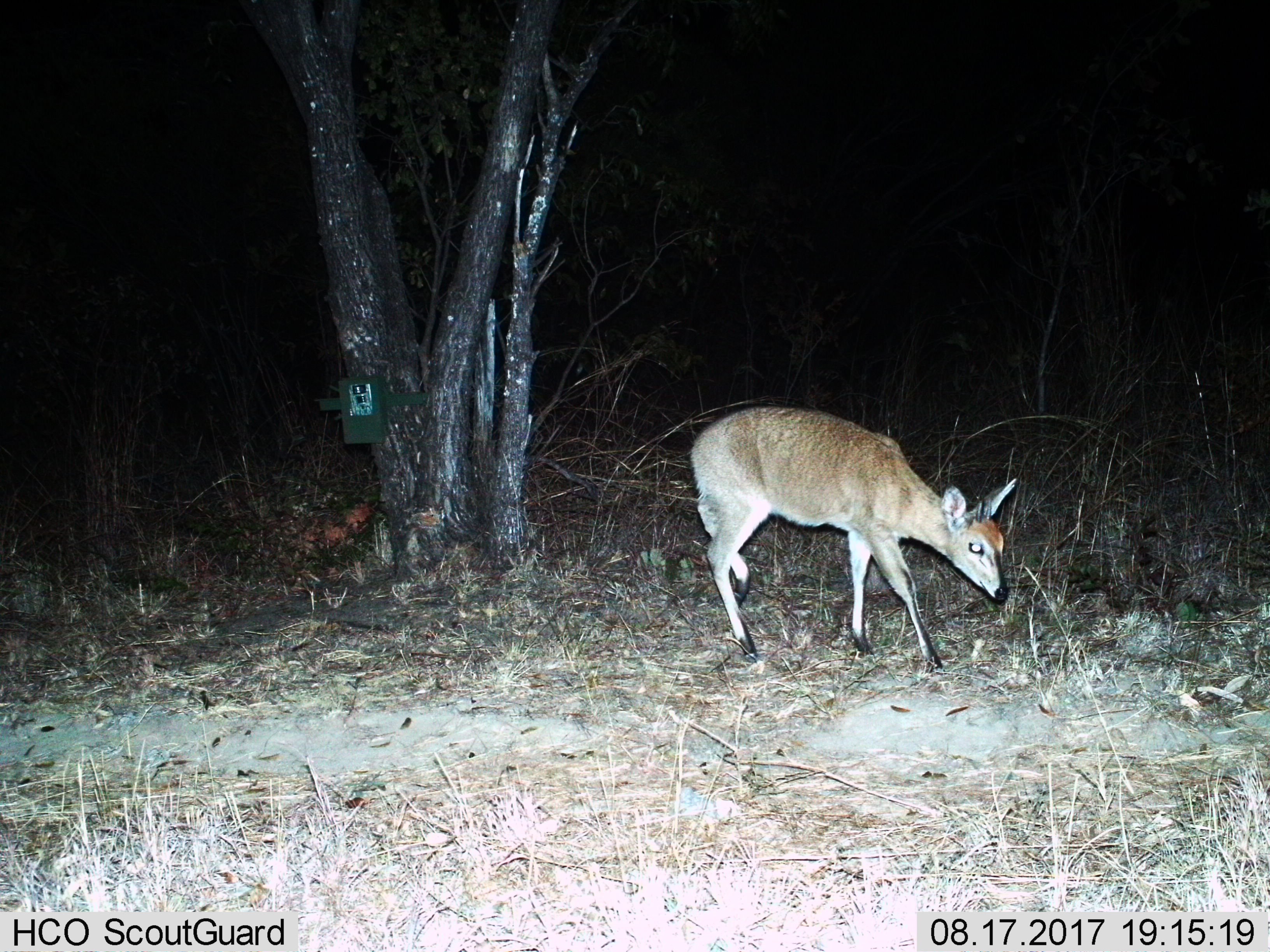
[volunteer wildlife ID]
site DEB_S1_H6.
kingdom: Animalia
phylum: Chordata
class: Mammalia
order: Artiodactyla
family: Bovidae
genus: Sylvicapra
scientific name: Sylvicapra grimmia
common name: common duiker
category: duikercommongrey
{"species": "duikercommongrey (common duiker) (Sylvicapra grimmia)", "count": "1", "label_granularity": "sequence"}